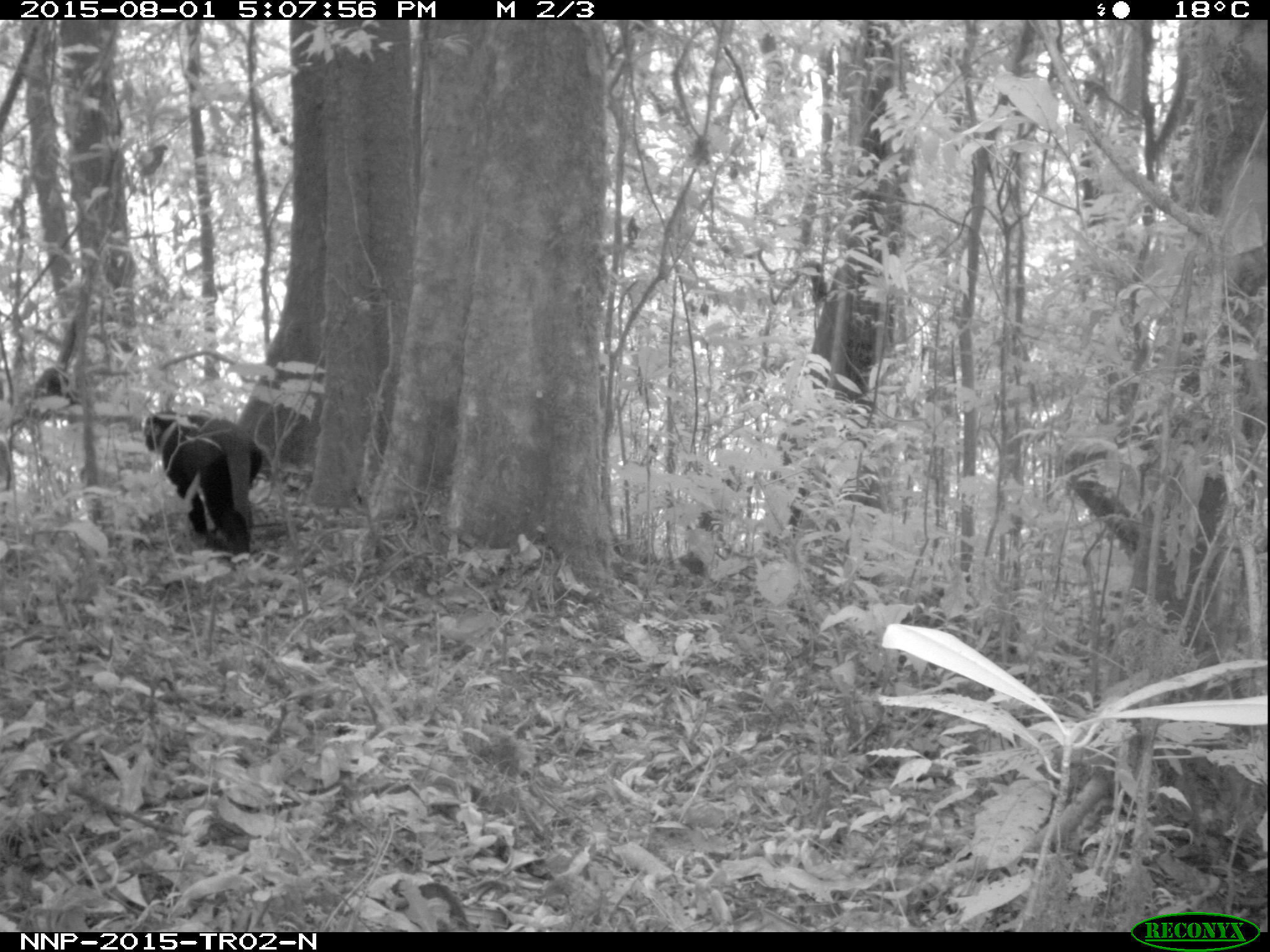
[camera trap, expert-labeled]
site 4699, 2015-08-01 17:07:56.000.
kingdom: Animalia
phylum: Chordata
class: Mammalia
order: Primates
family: Cercopithecidae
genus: Allochrocebus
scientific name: Allochrocebus lhoesti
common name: l'hoest's monkey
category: cercopithecus lhoesti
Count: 1.